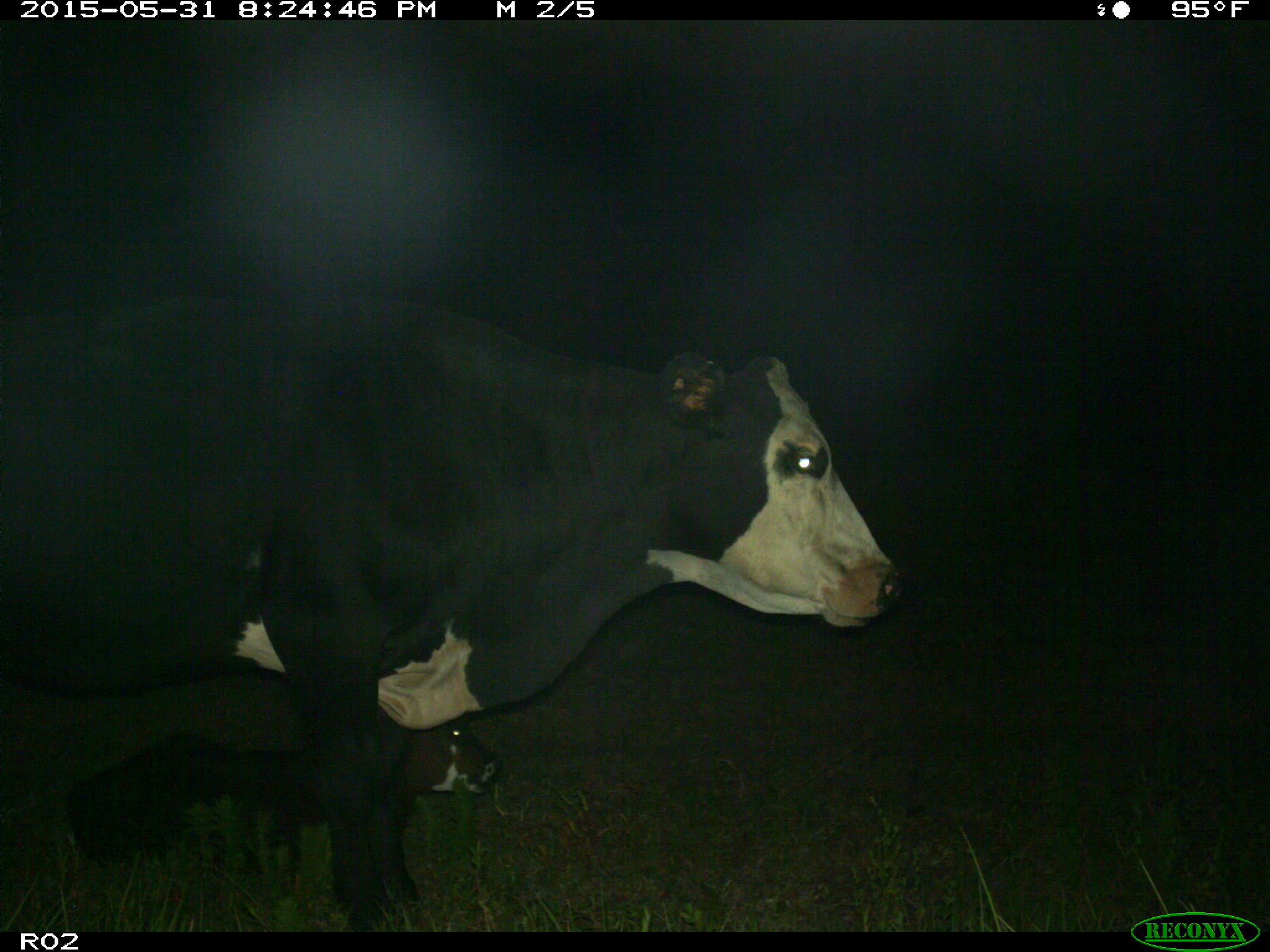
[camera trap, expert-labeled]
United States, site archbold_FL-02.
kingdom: Animalia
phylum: Chordata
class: Mammalia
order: Artiodactyla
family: Bovidae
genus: Bos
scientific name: Bos taurus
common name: domestic cow